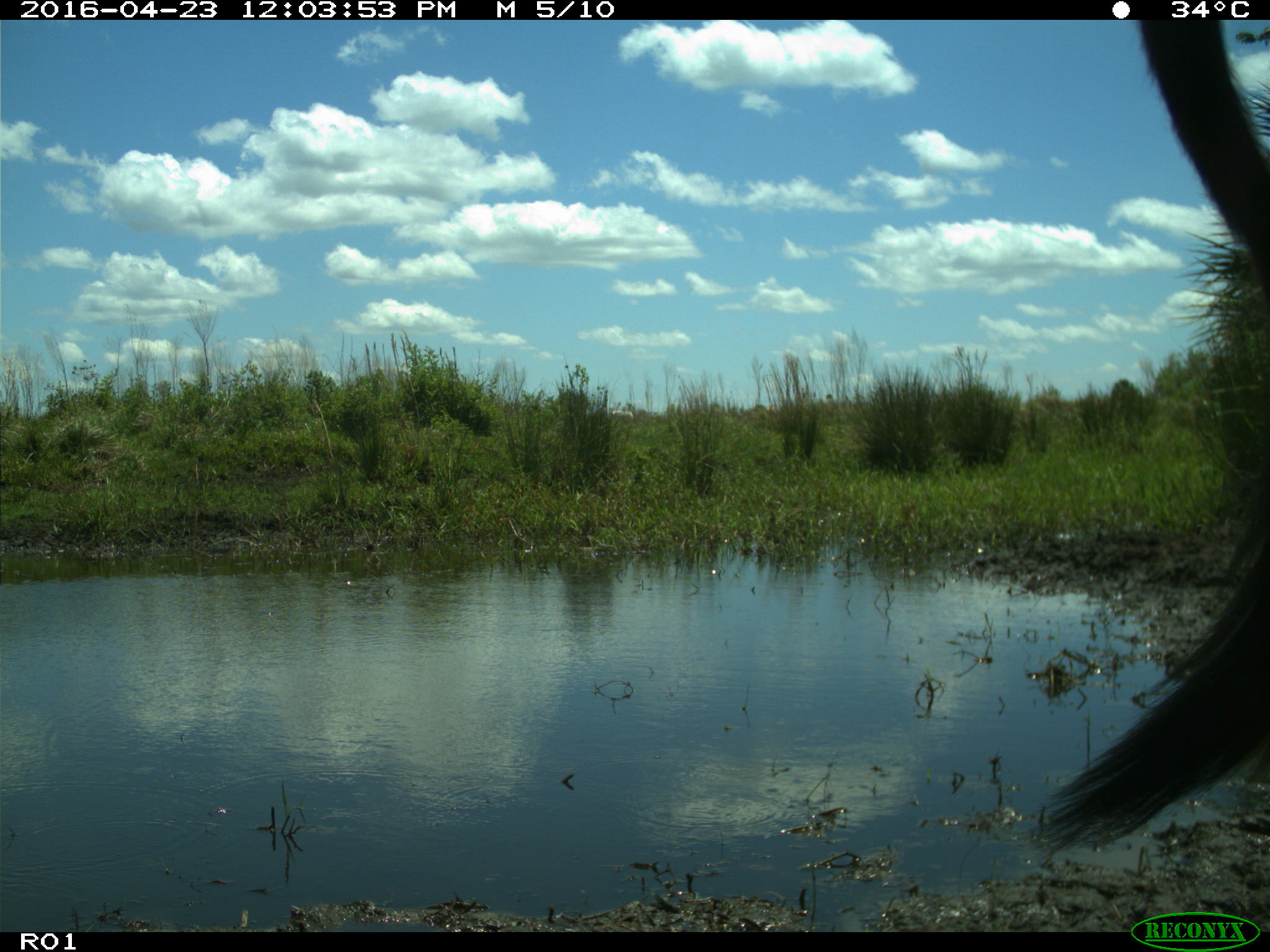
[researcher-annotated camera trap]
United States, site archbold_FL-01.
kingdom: Animalia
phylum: Chordata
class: Mammalia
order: Artiodactyla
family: Bovidae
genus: Bos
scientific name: Bos taurus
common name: domestic cow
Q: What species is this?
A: Bos taurus (domestic cow).